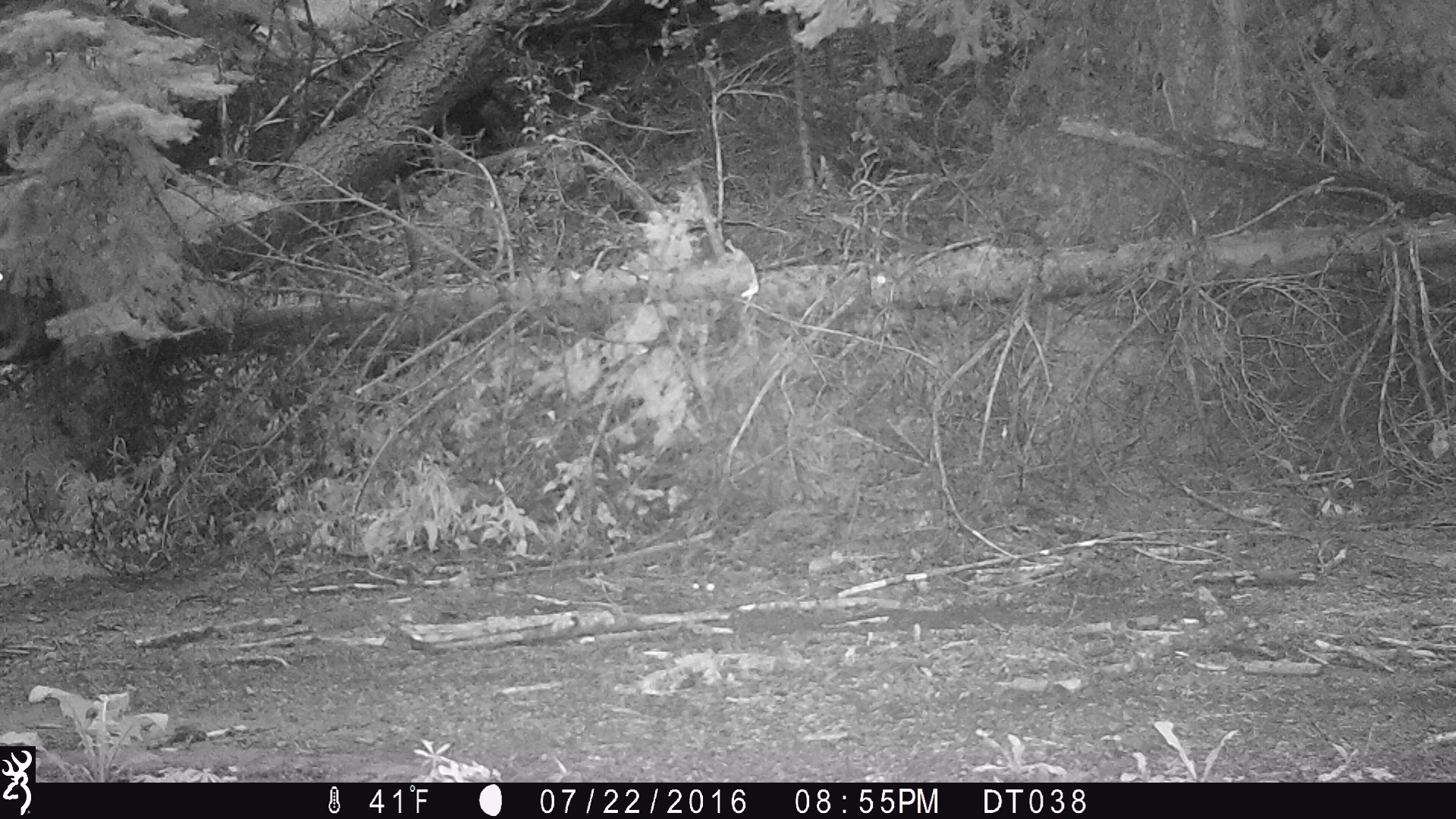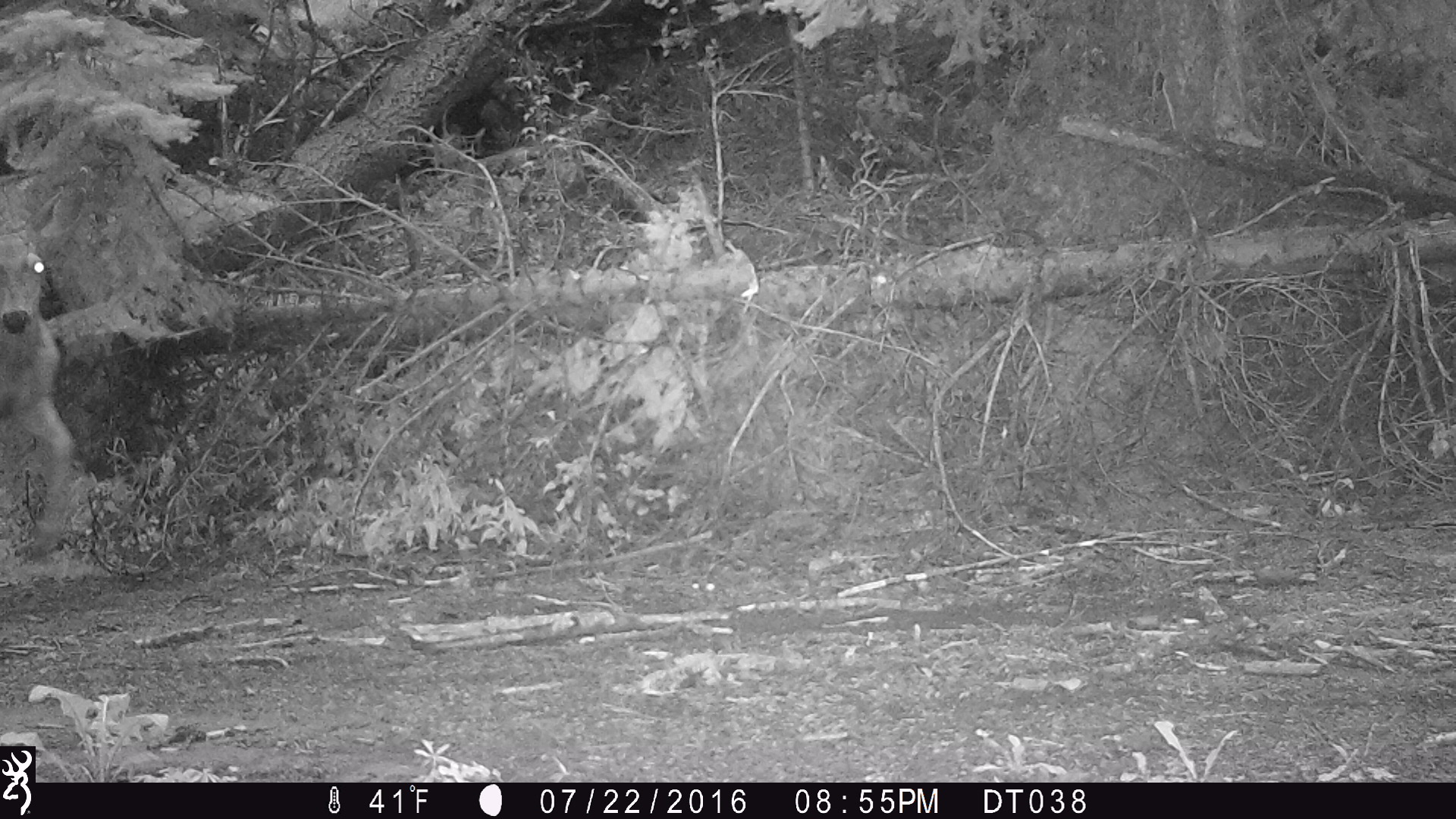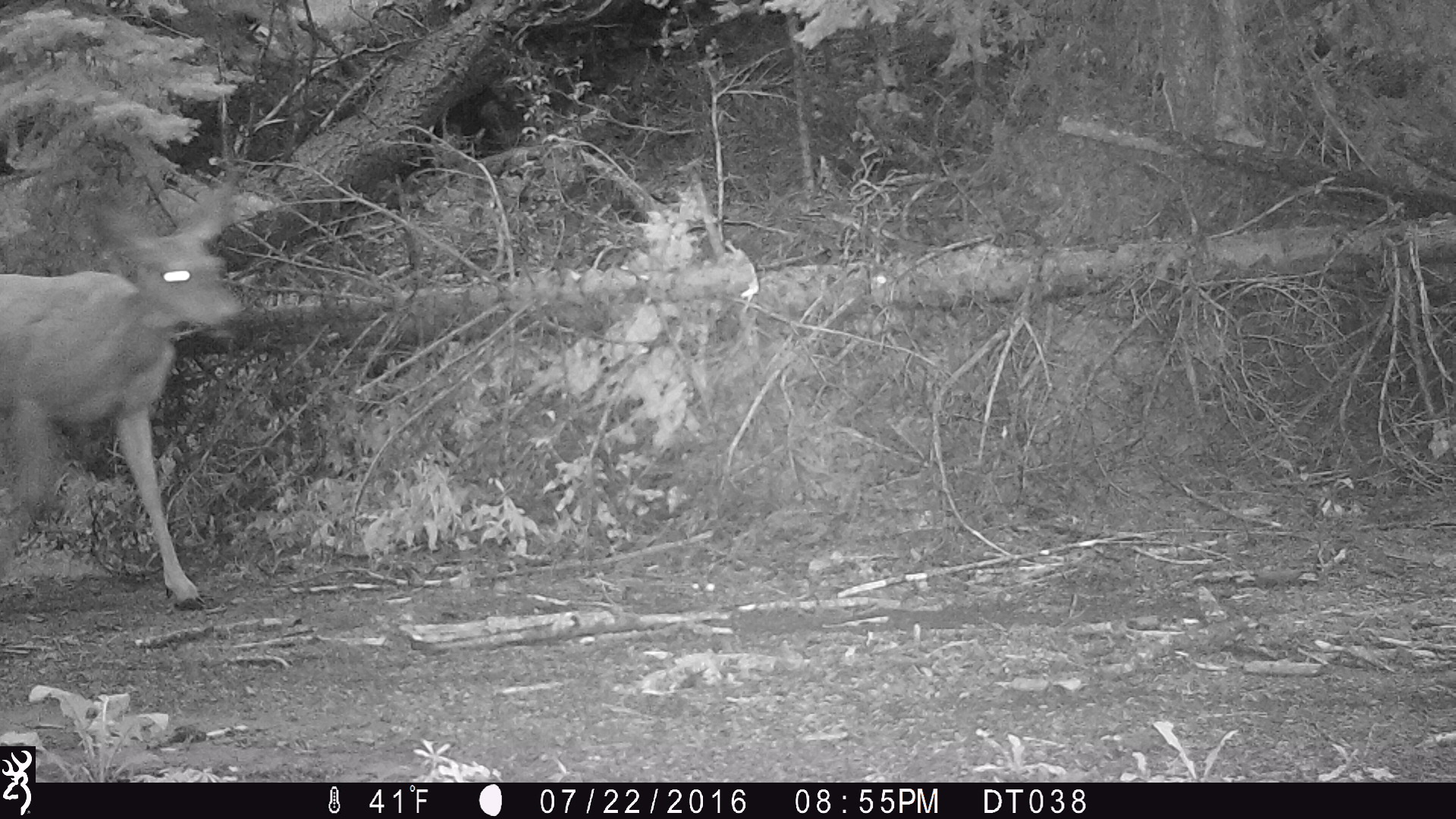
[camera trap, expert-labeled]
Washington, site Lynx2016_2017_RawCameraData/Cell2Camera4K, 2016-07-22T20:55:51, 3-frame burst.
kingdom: Animalia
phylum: Chordata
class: Mammalia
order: Artiodactyla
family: Cervidae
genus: Odocoileus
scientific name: Odocoileus hemionus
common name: mule deer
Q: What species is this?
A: Odocoileus hemionus (mule deer).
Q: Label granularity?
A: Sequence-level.